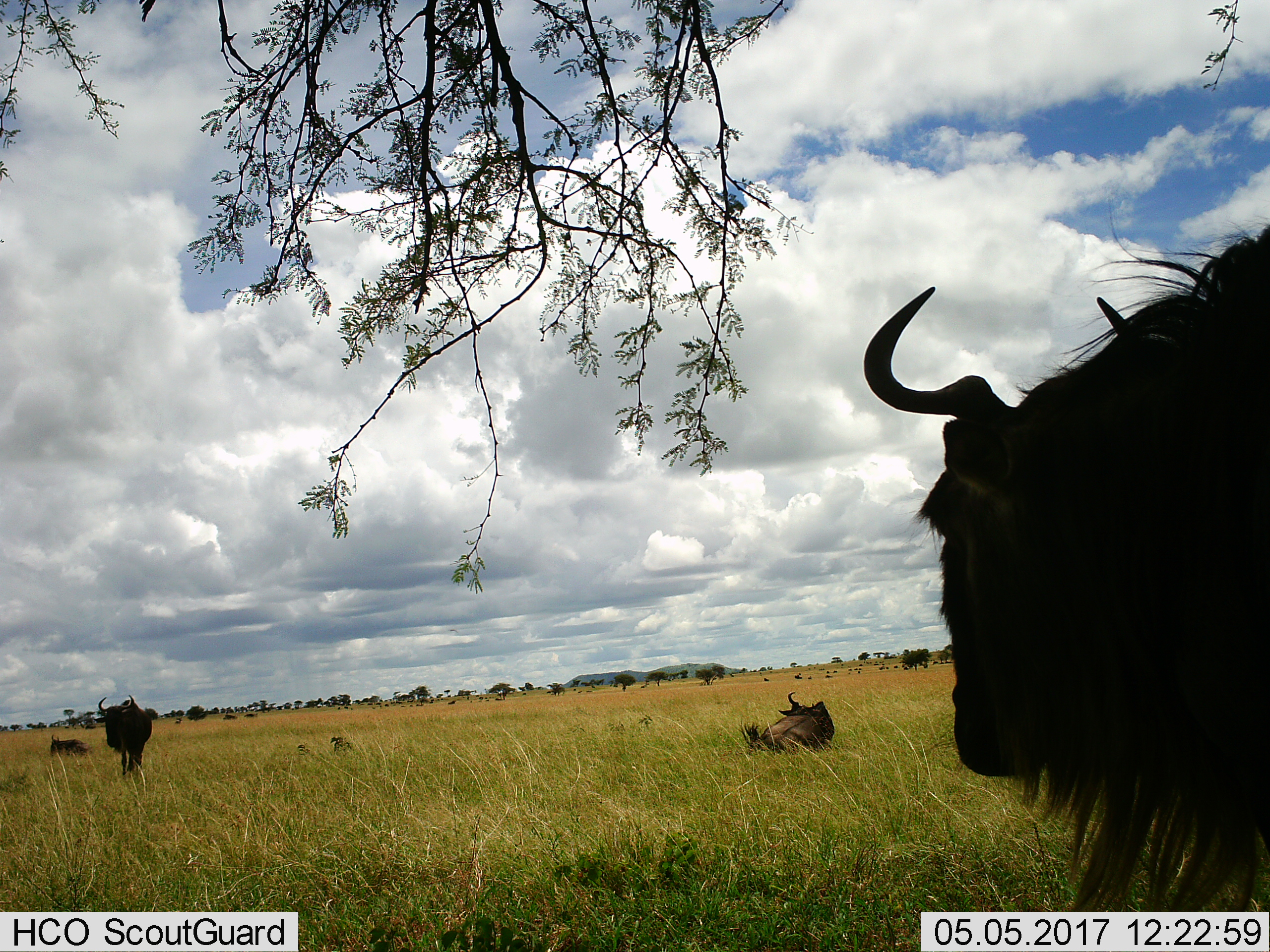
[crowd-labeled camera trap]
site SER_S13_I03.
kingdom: Animalia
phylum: Chordata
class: Mammalia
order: Artiodactyla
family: Bovidae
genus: Connochaetes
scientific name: Connochaetes taurinus taurinus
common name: blue wildebeest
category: wildebeestblue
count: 11-50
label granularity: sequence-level